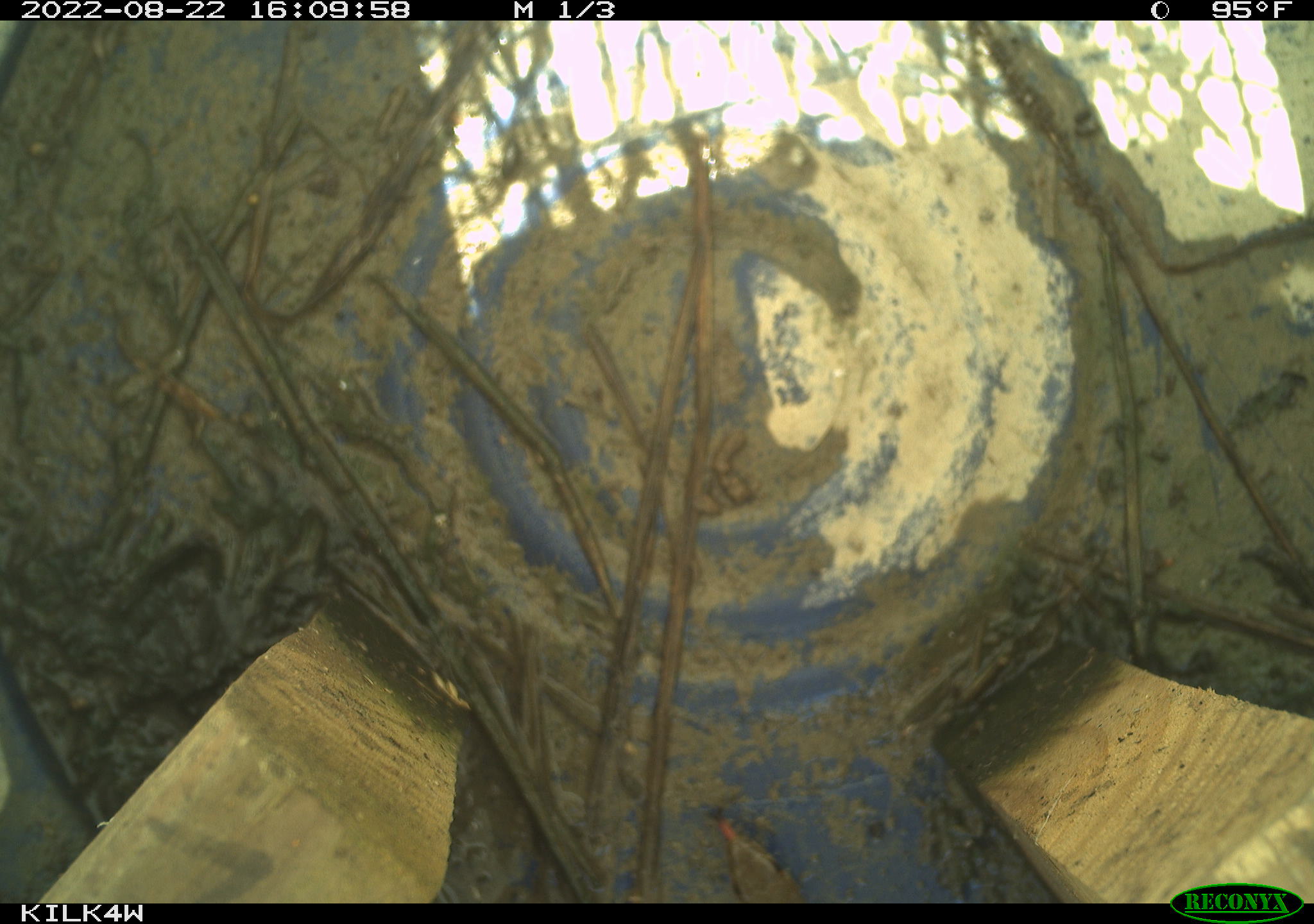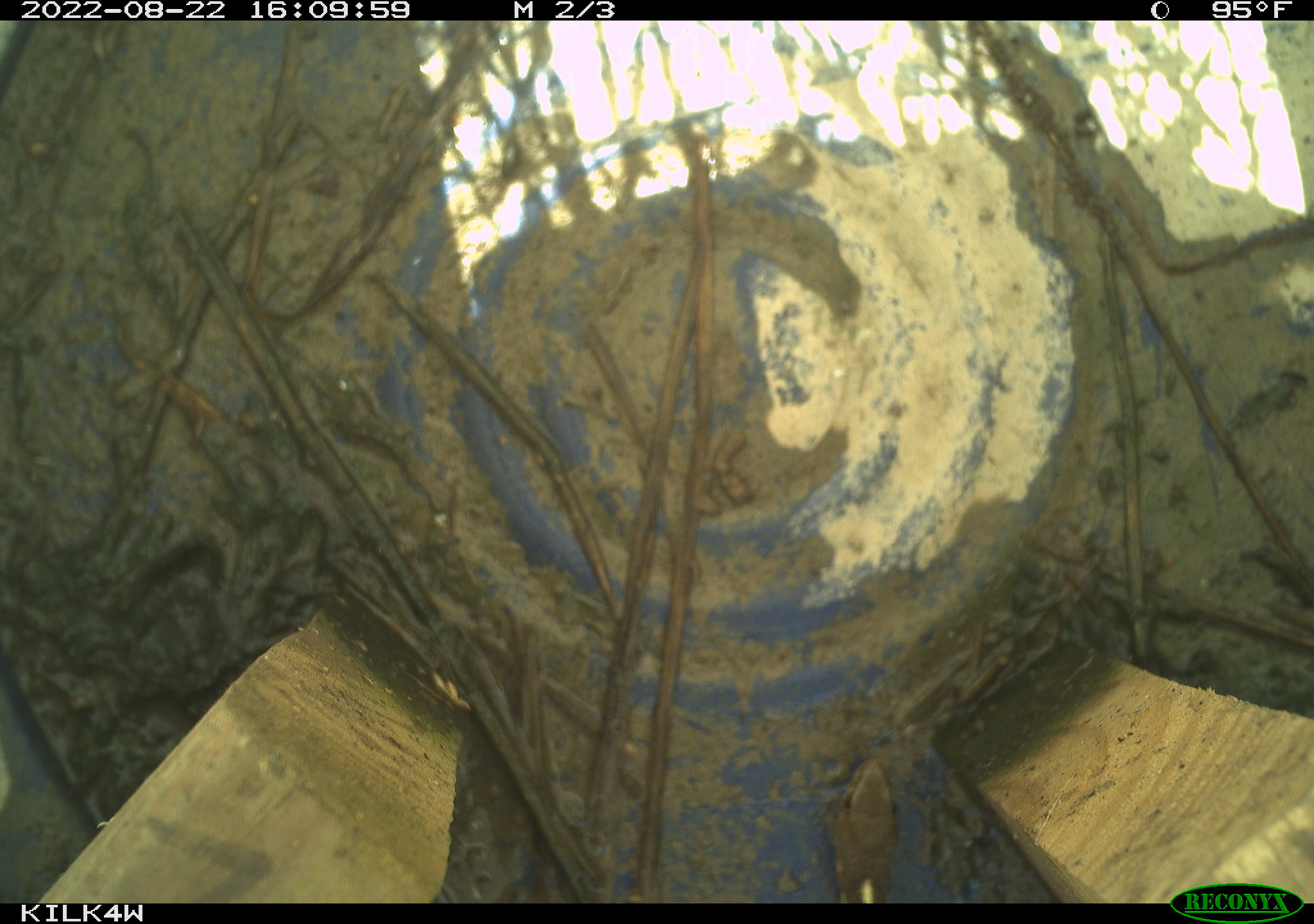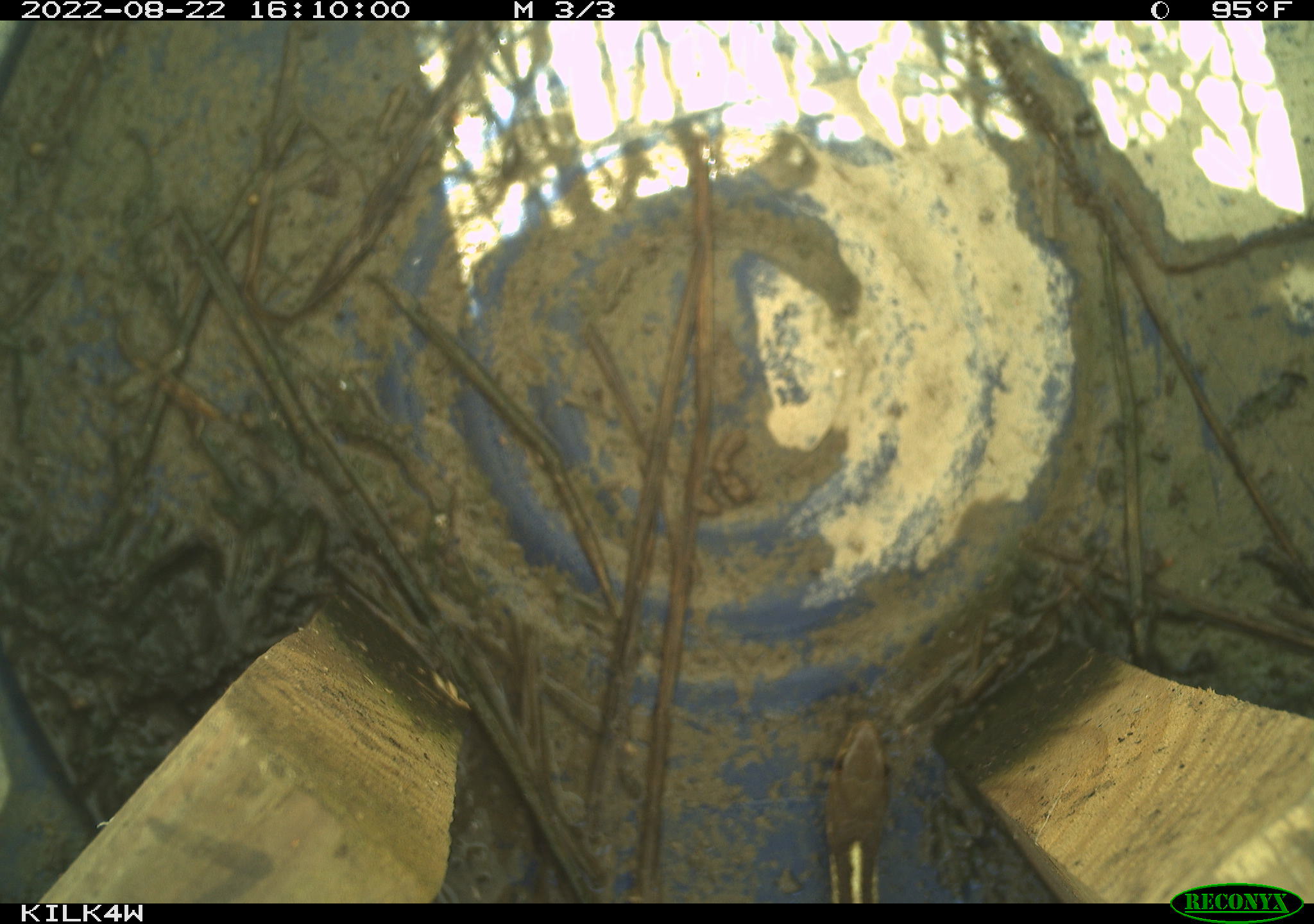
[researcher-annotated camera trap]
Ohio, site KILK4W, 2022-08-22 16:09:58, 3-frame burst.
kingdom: Animalia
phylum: Chordata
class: Reptilia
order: Squamata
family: Colubridae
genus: Thamnophis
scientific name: Thamnophis sirtalis sirtalis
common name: eastern gartersnake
Eastern gartersnake (Thamnophis sirtalis sirtalis).